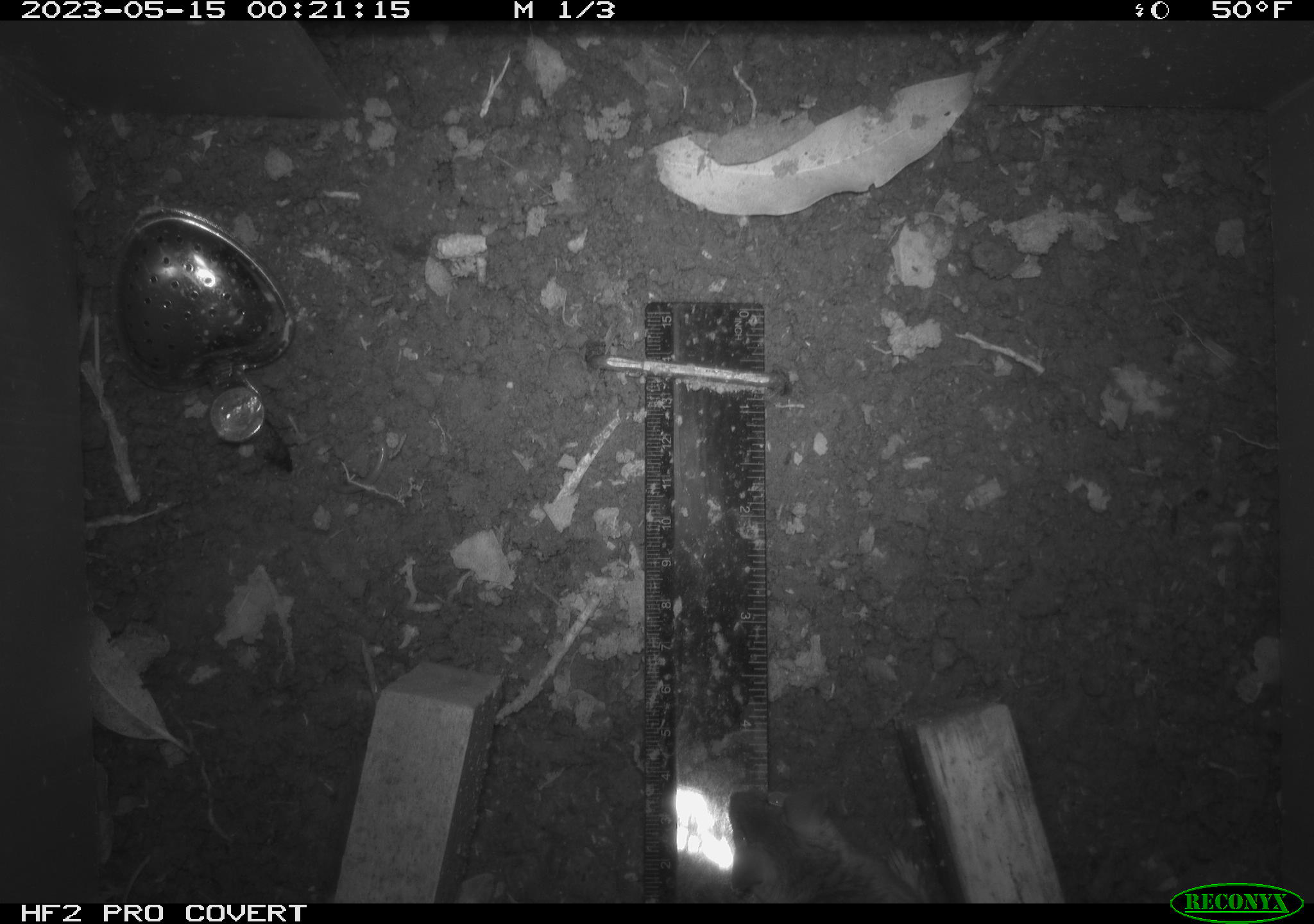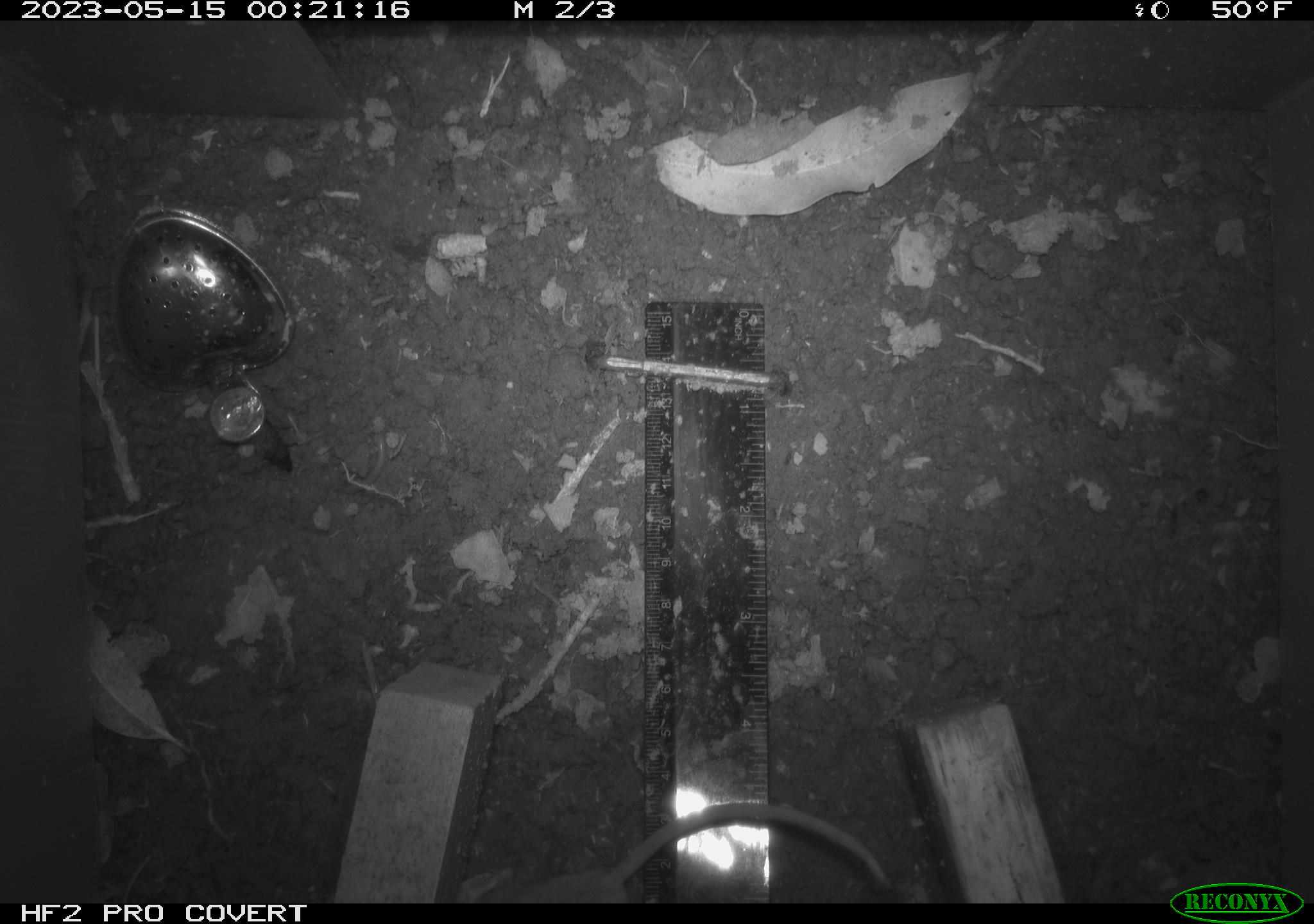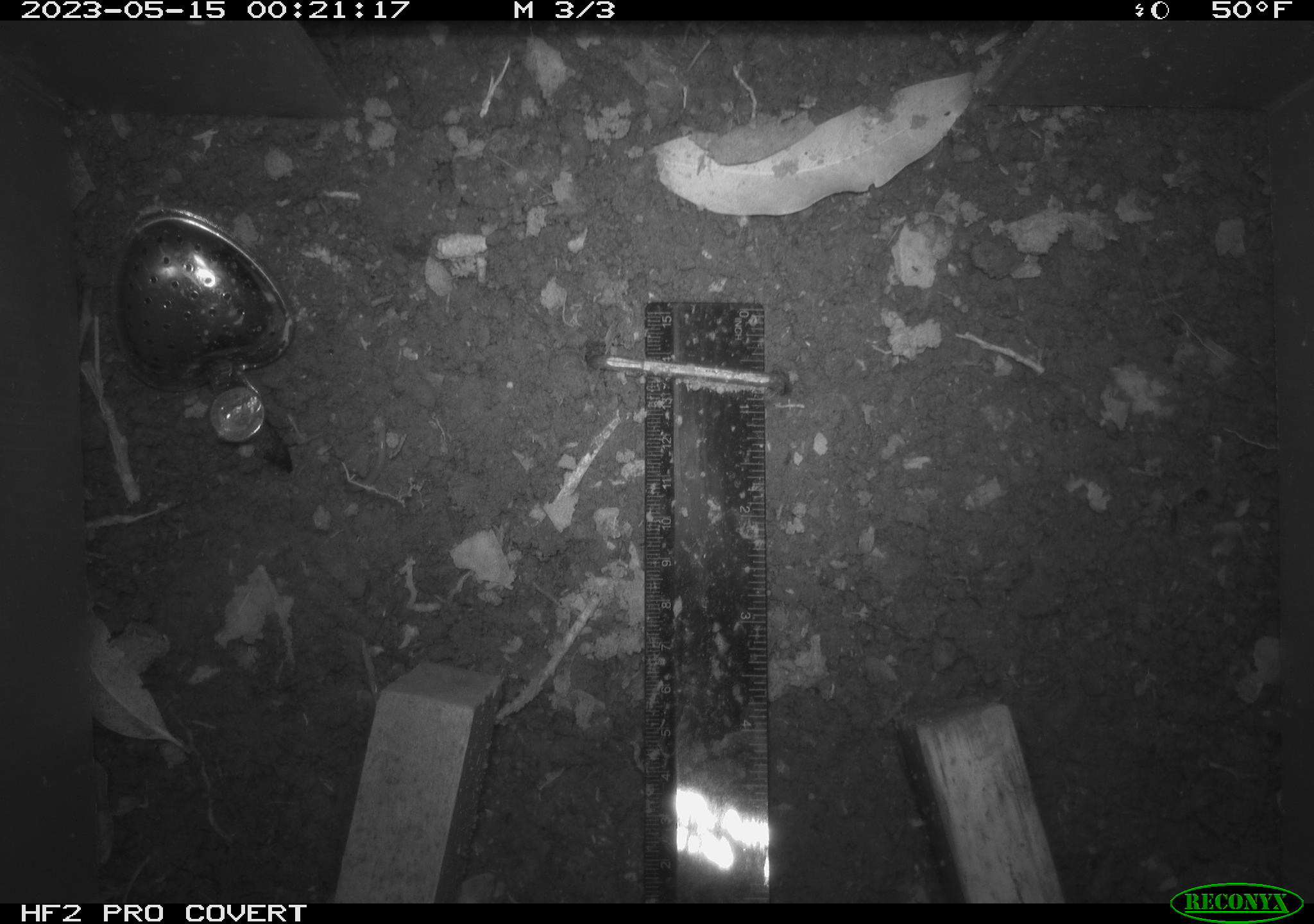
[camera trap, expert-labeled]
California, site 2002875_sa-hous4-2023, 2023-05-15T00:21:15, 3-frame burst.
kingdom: Animalia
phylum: Chordata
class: Mammalia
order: Rodentia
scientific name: Rodentia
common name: mouse species